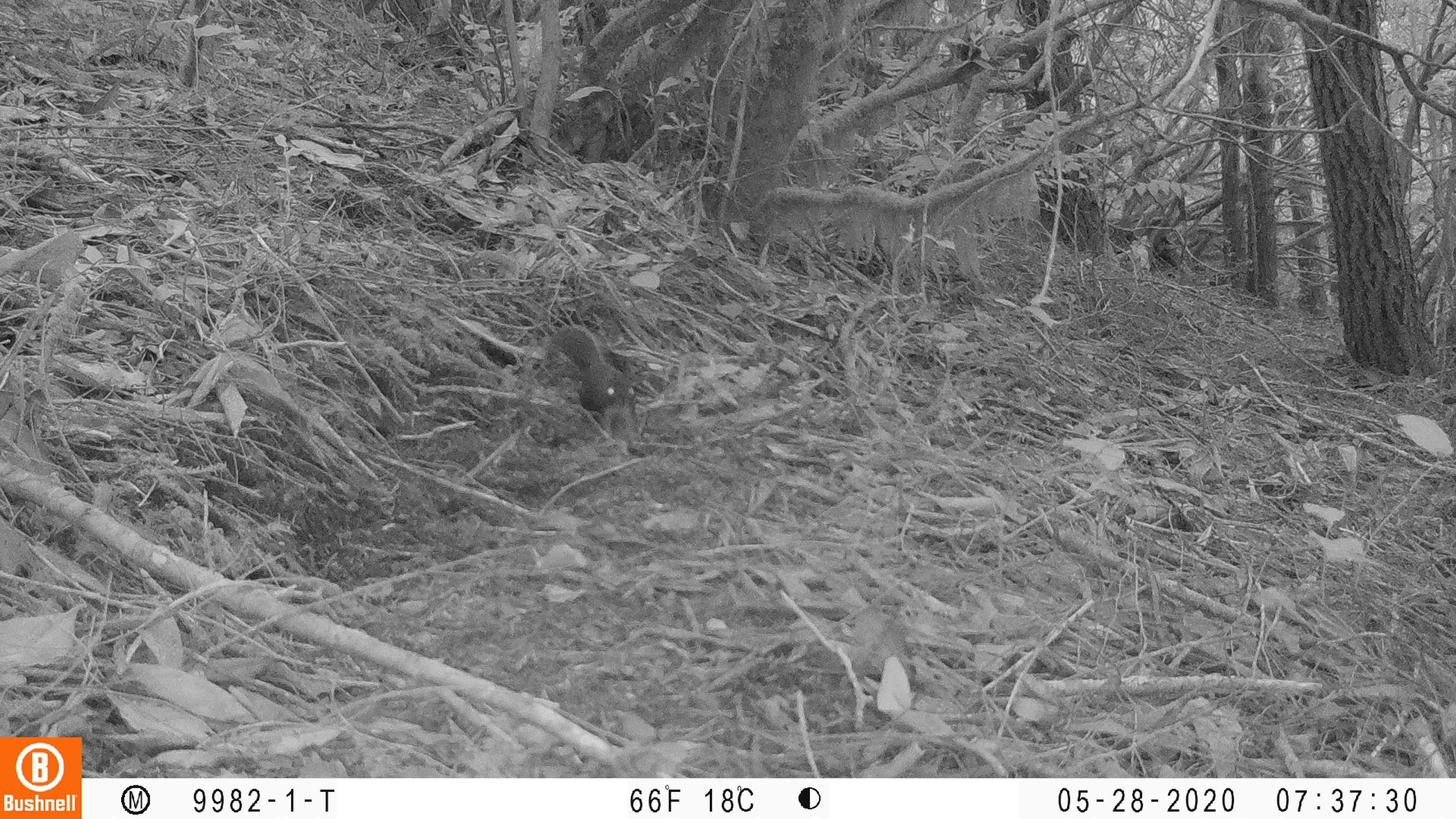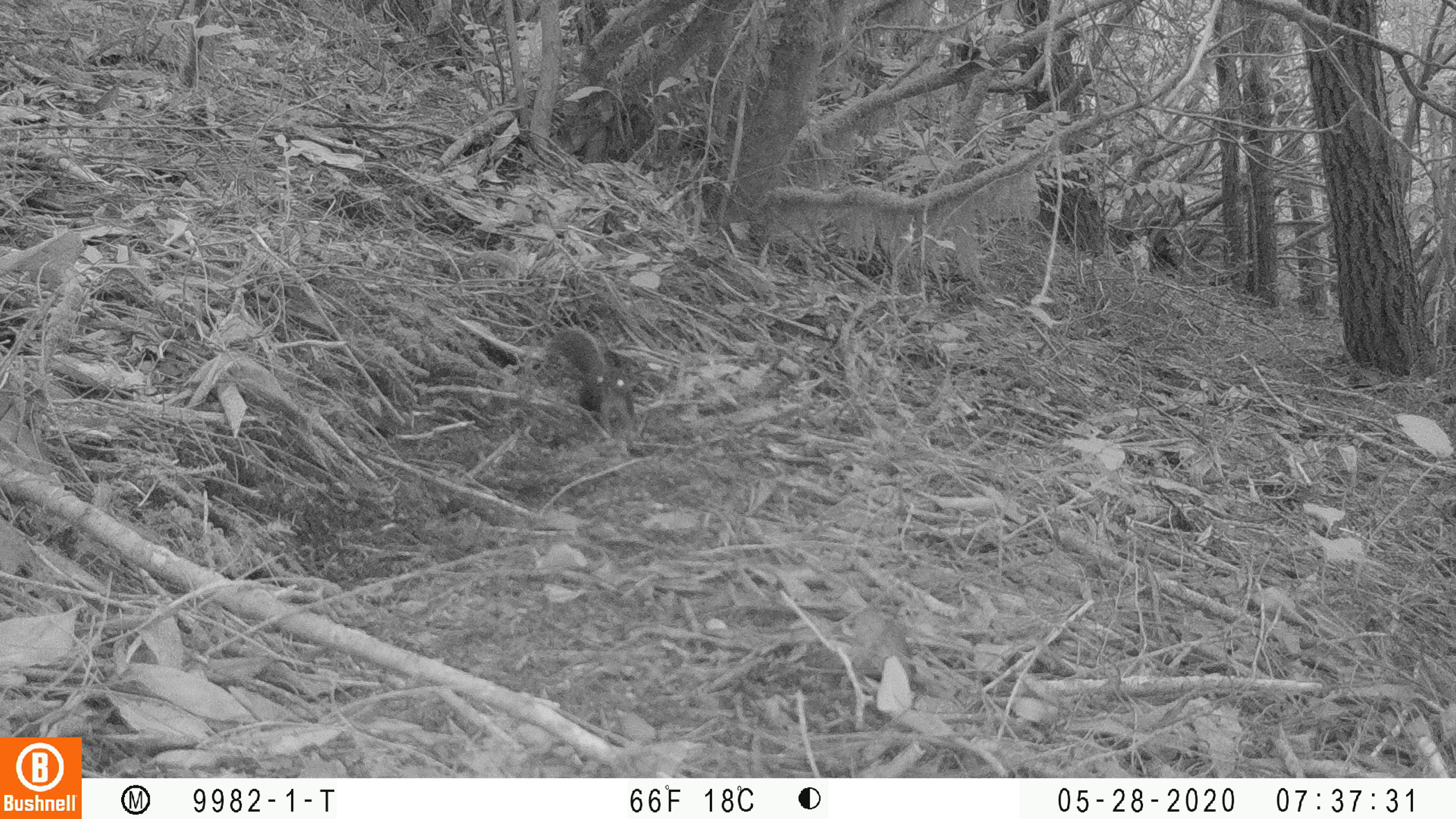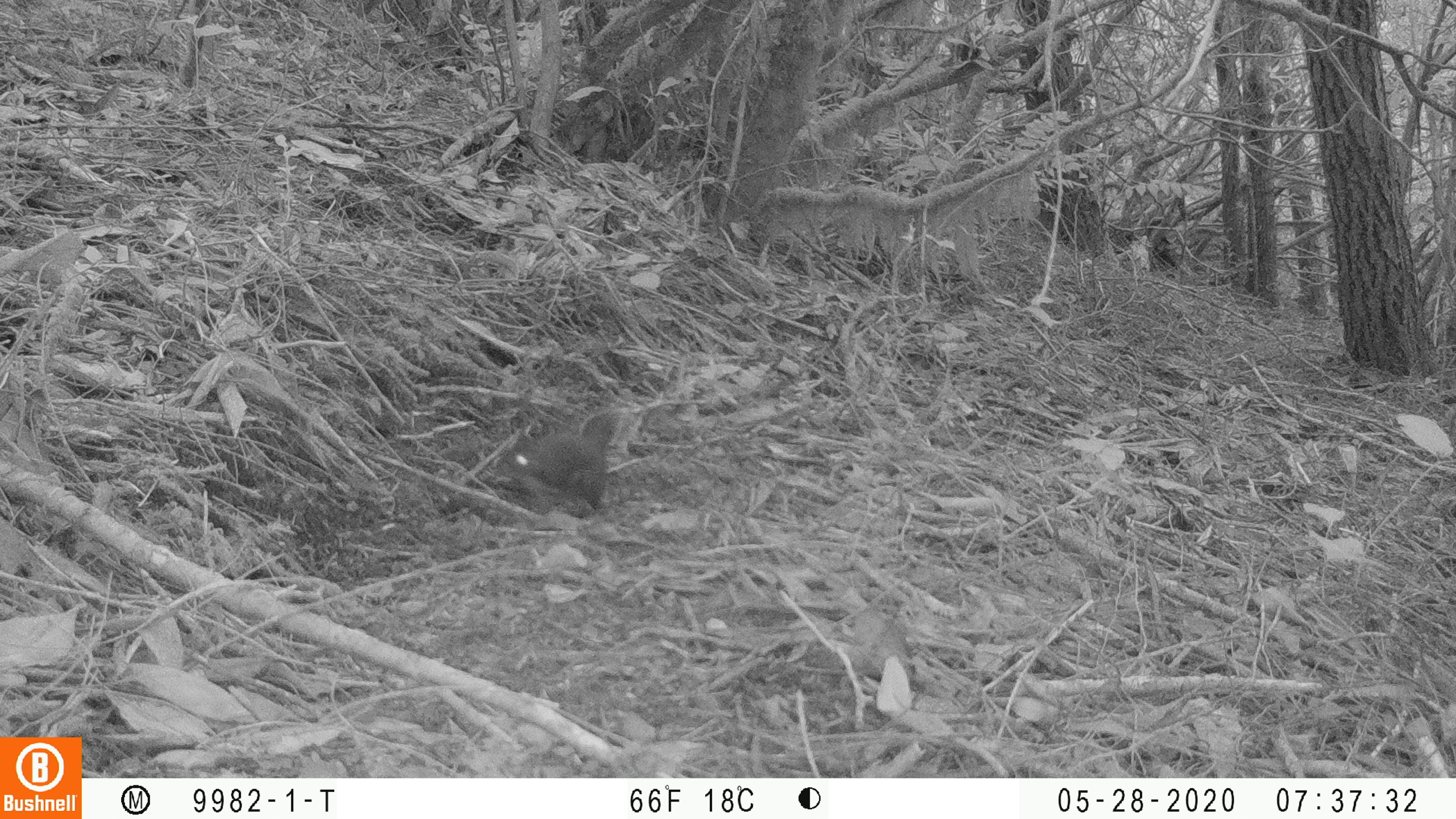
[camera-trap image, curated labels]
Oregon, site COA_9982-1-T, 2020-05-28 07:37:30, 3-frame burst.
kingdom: Animalia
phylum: Chordata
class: Mammalia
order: Rodentia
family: Sciuridae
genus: Tamiasciurus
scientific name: Tamiasciurus douglasii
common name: douglas squirrel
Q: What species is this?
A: Douglas squirrel (Tamiasciurus douglasii).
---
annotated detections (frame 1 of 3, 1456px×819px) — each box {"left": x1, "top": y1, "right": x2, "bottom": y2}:
douglas squirrel: {"left": 552, "top": 323, "right": 641, "bottom": 443}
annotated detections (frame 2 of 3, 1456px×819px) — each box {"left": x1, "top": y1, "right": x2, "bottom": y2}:
douglas squirrel: {"left": 550, "top": 324, "right": 642, "bottom": 437}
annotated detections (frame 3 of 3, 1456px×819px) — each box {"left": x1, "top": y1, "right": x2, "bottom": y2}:
douglas squirrel: {"left": 497, "top": 410, "right": 626, "bottom": 510}